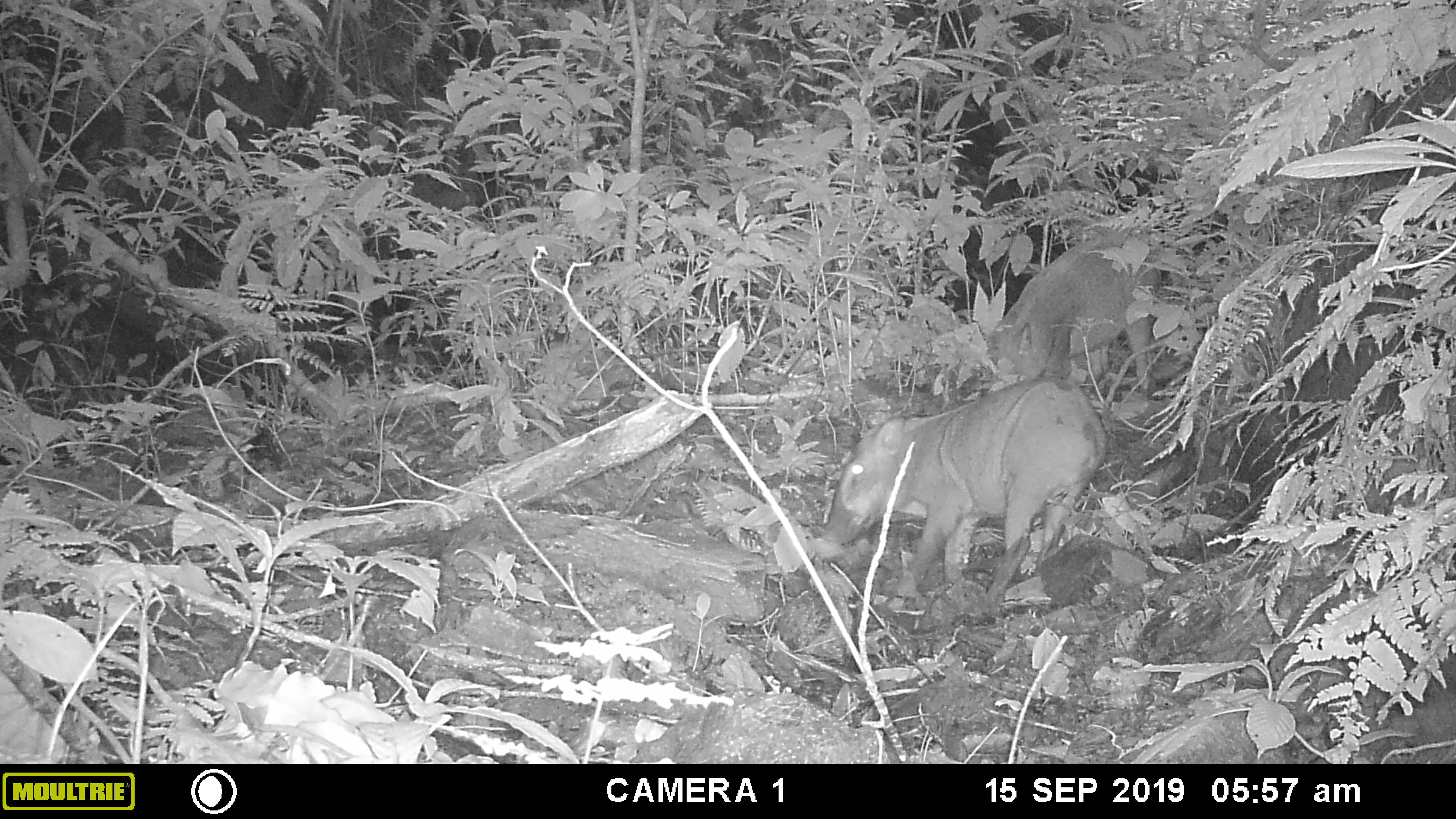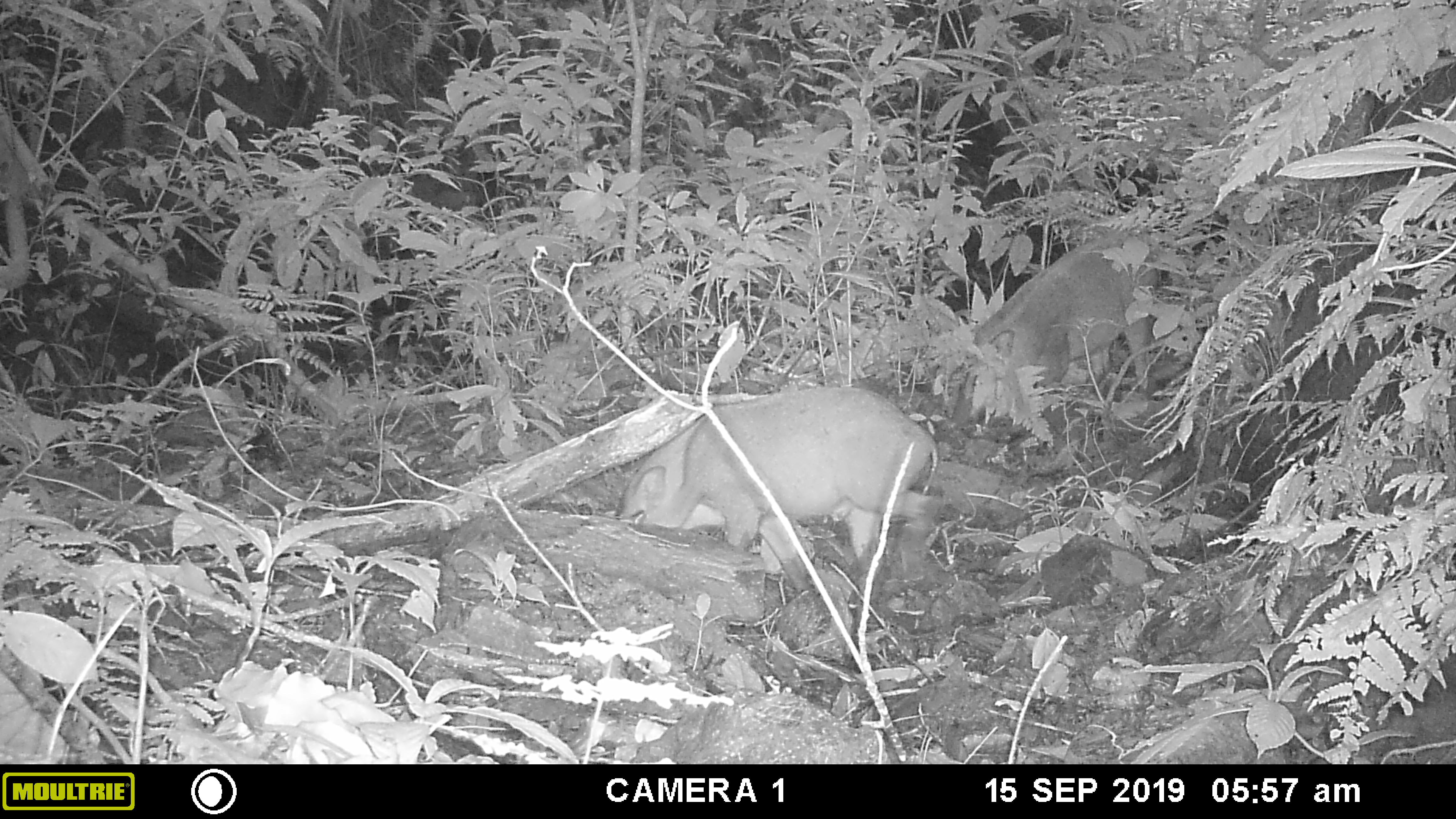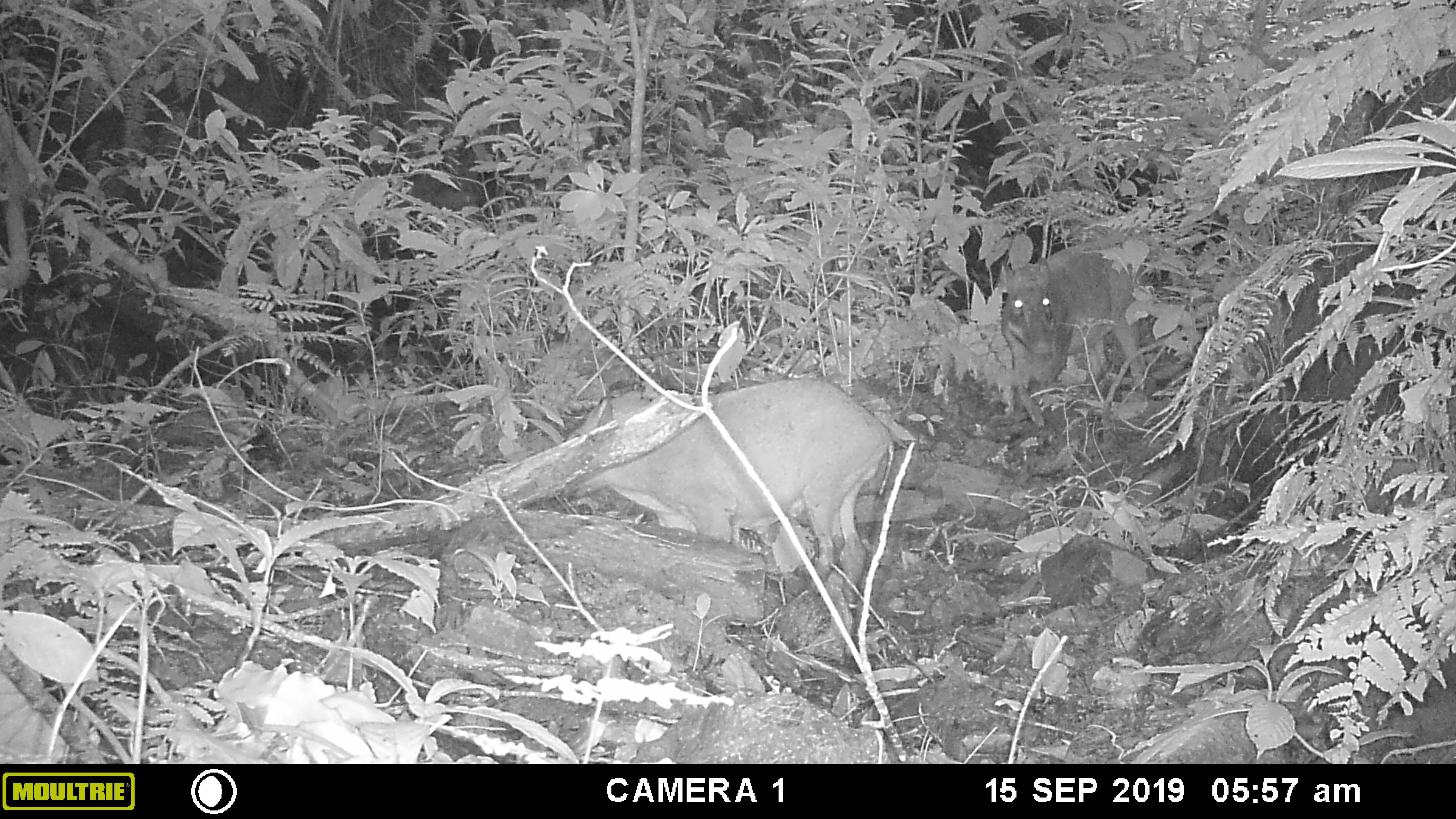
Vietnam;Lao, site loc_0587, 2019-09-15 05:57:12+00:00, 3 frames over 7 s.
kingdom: Animalia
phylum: Chordata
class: Mammalia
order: Artiodactyla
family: Suidae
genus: Sus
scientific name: Sus scrofa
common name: eurasian wild pig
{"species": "eurasian wild pig (Sus scrofa)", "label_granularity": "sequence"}